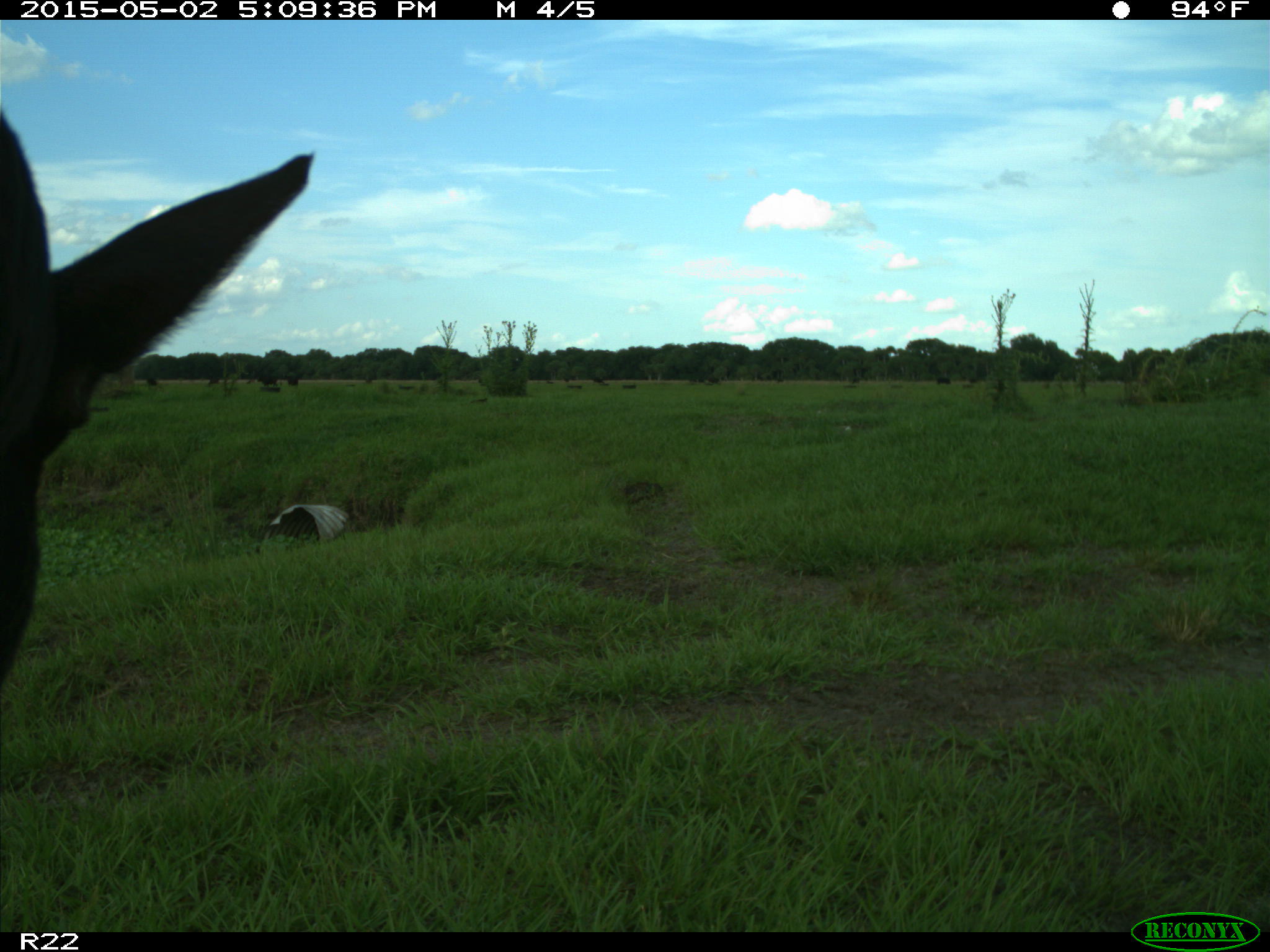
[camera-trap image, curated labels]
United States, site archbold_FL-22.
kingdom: Animalia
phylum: Chordata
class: Mammalia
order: Artiodactyla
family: Bovidae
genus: Bos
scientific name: Bos taurus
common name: domestic cow